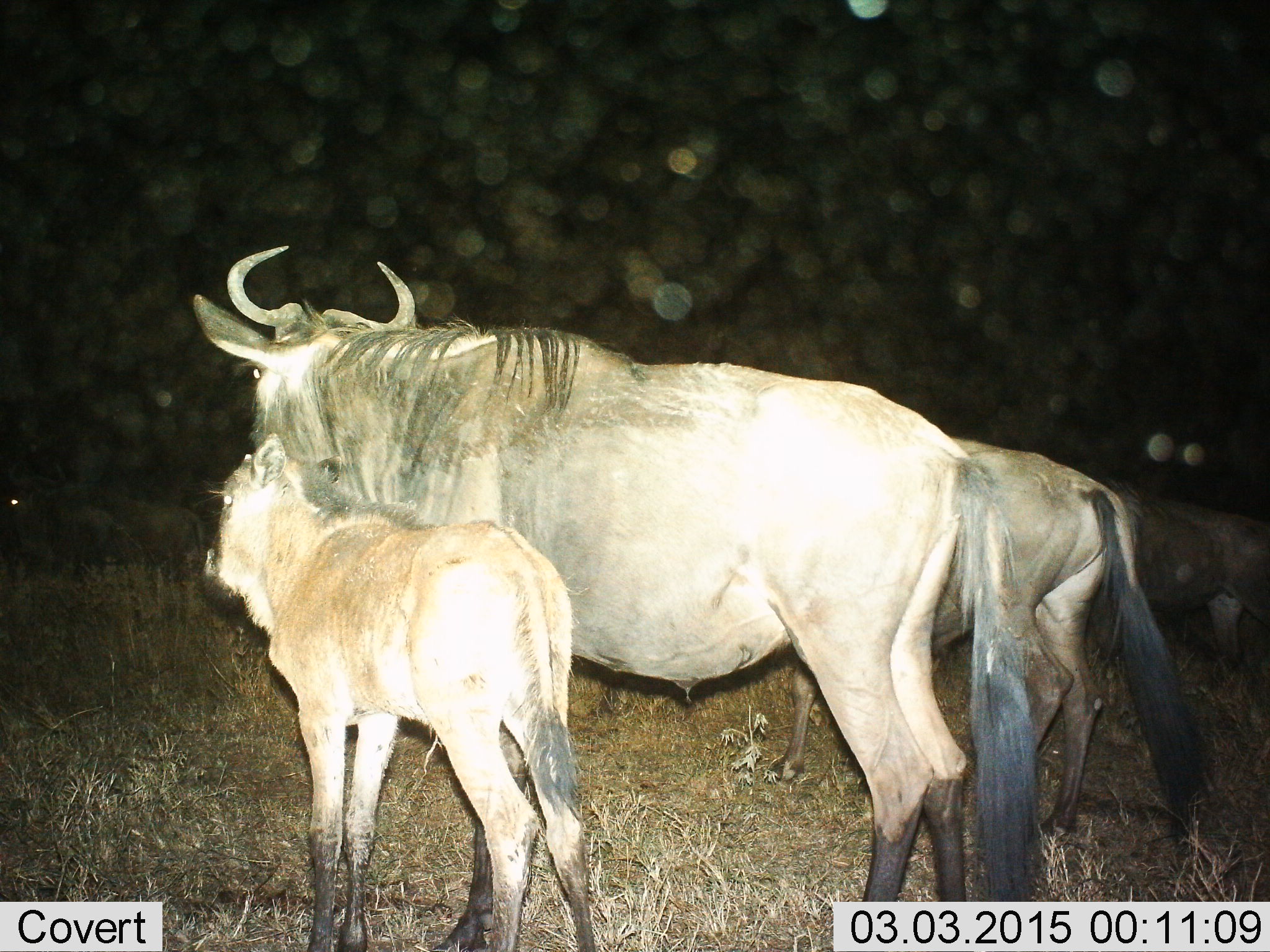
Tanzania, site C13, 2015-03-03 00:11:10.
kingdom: Animalia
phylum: Chordata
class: Mammalia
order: Artiodactyla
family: Bovidae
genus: Connochaetes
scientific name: Connochaetes taurinus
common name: blue wildebeest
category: wildebeest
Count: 4.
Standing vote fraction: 100%.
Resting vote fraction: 10%.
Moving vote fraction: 0%.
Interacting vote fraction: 0%.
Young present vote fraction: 100%.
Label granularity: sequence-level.